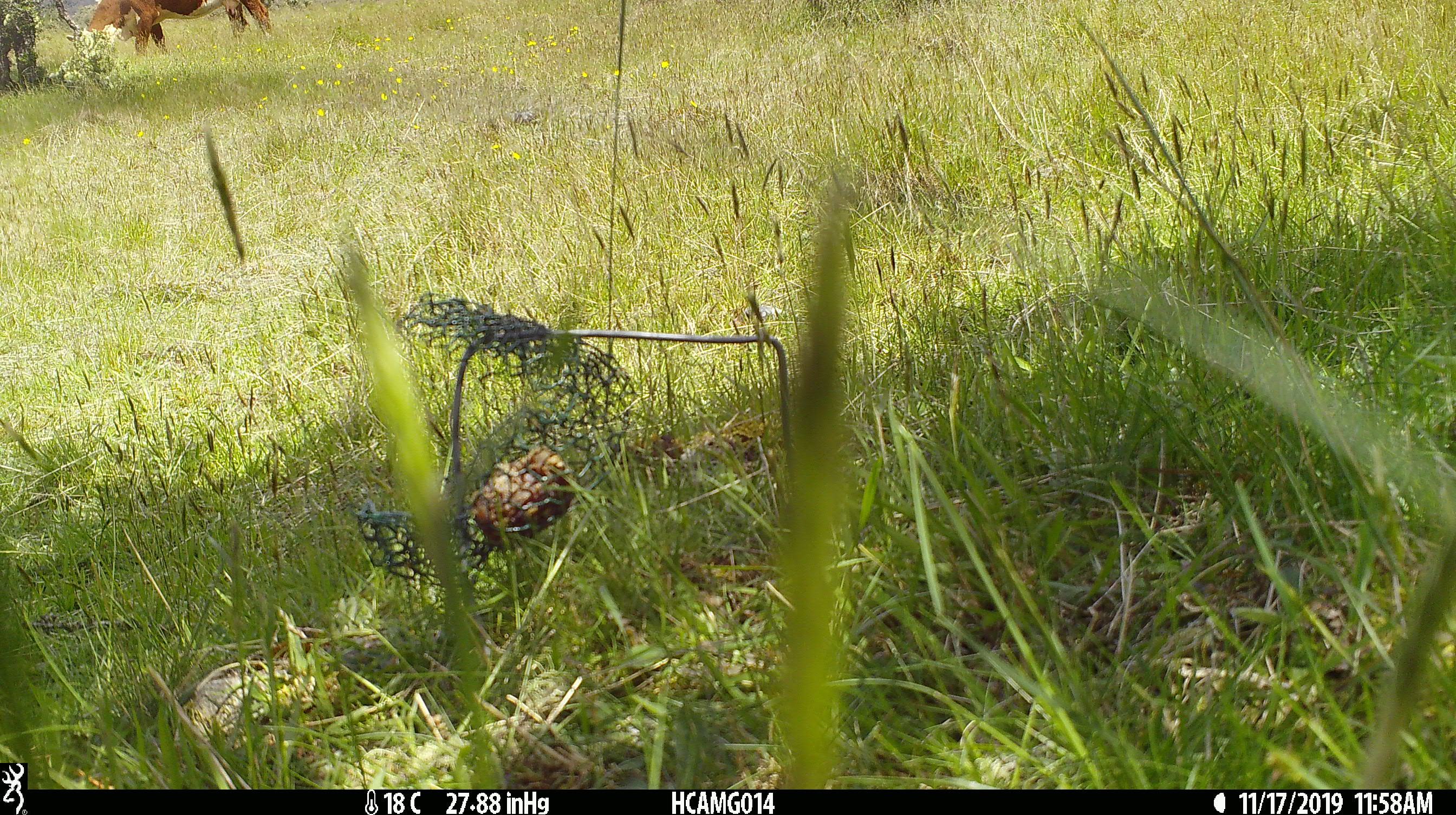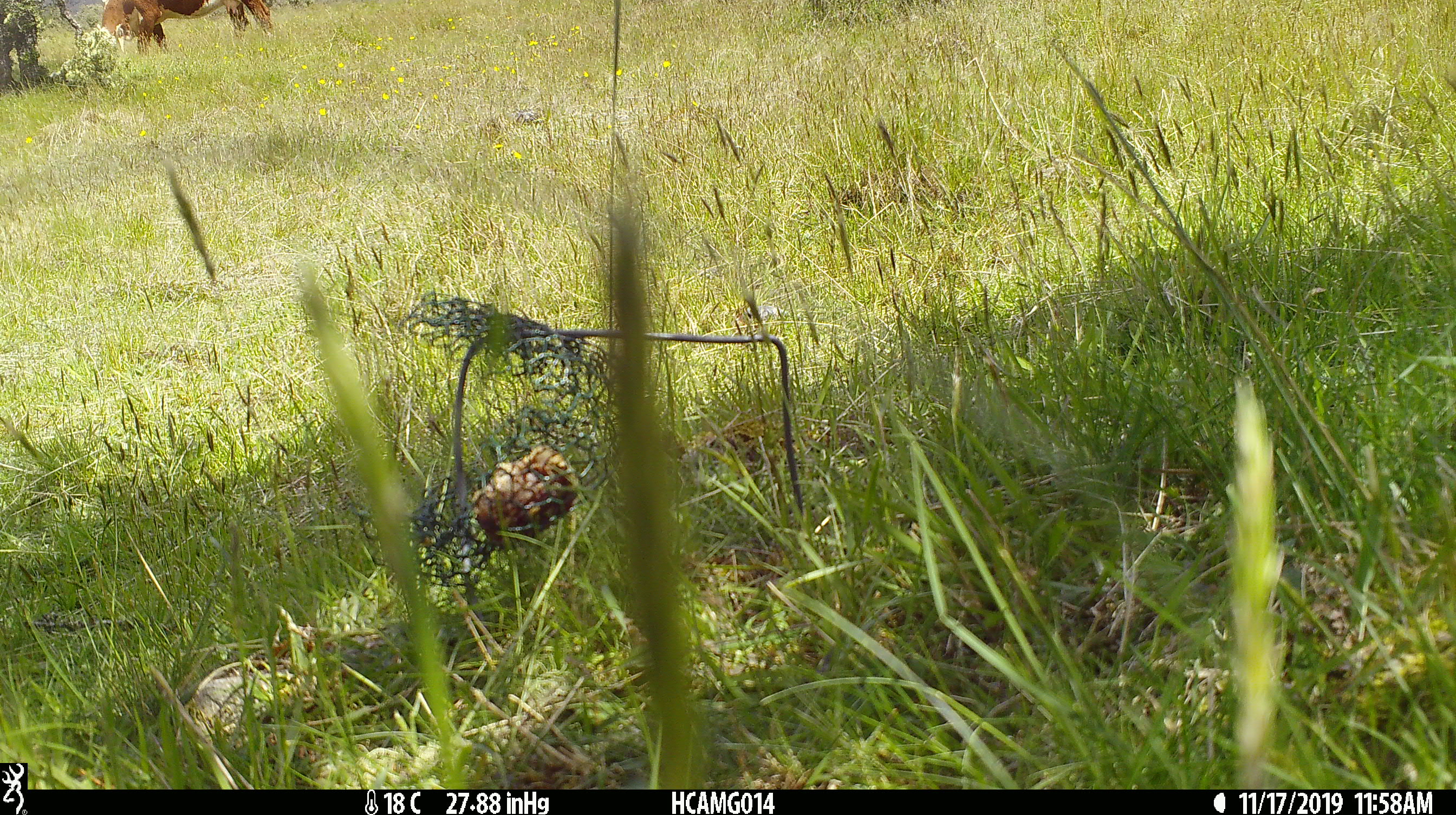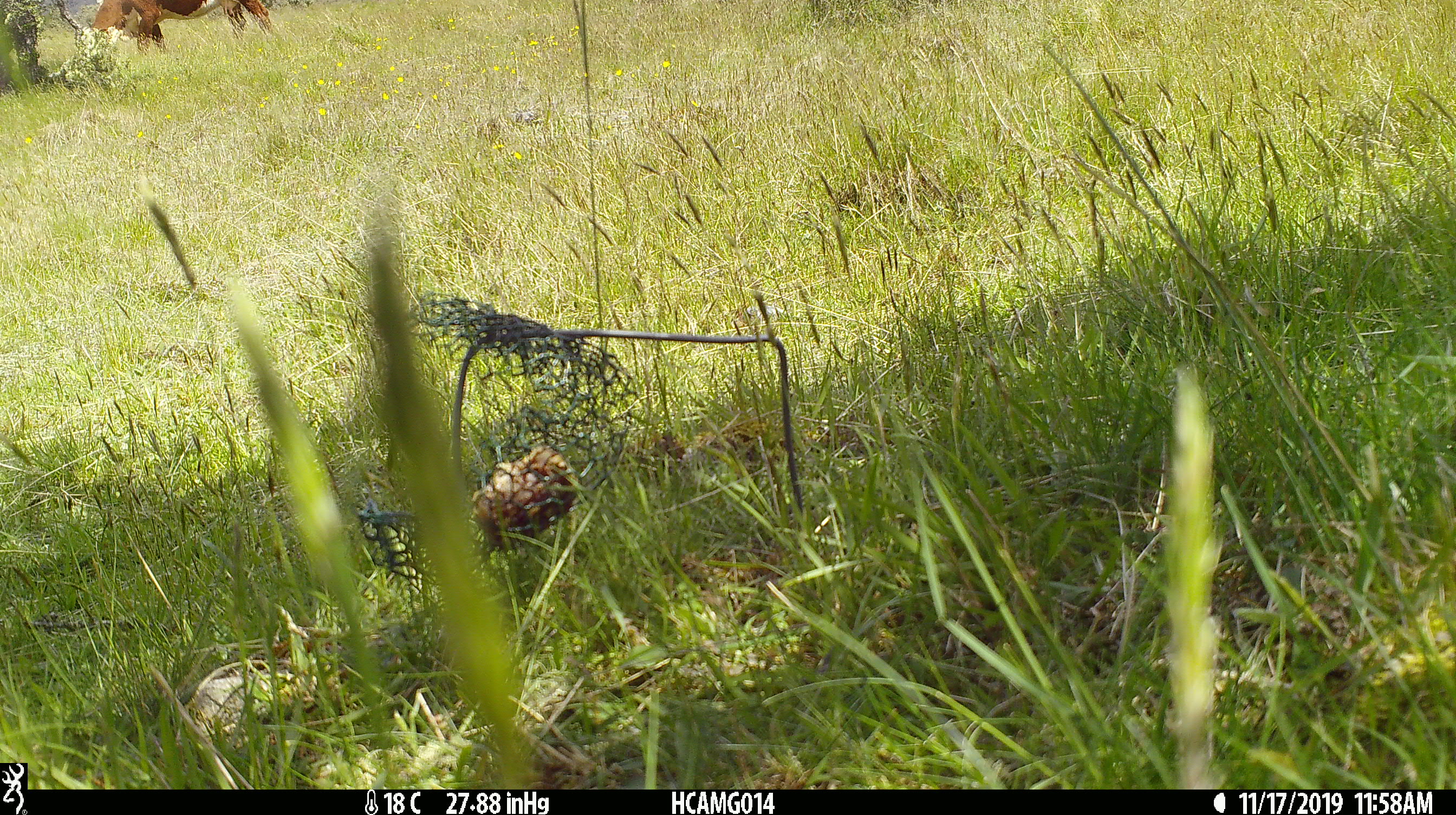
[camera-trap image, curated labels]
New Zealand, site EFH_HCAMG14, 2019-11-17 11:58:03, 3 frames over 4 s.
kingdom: Animalia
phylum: Chordata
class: Mammalia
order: Artiodactyla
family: Bovidae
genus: Bos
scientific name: Bos taurus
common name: domestic cow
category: cow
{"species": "cow (domestic cow) (Bos taurus)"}